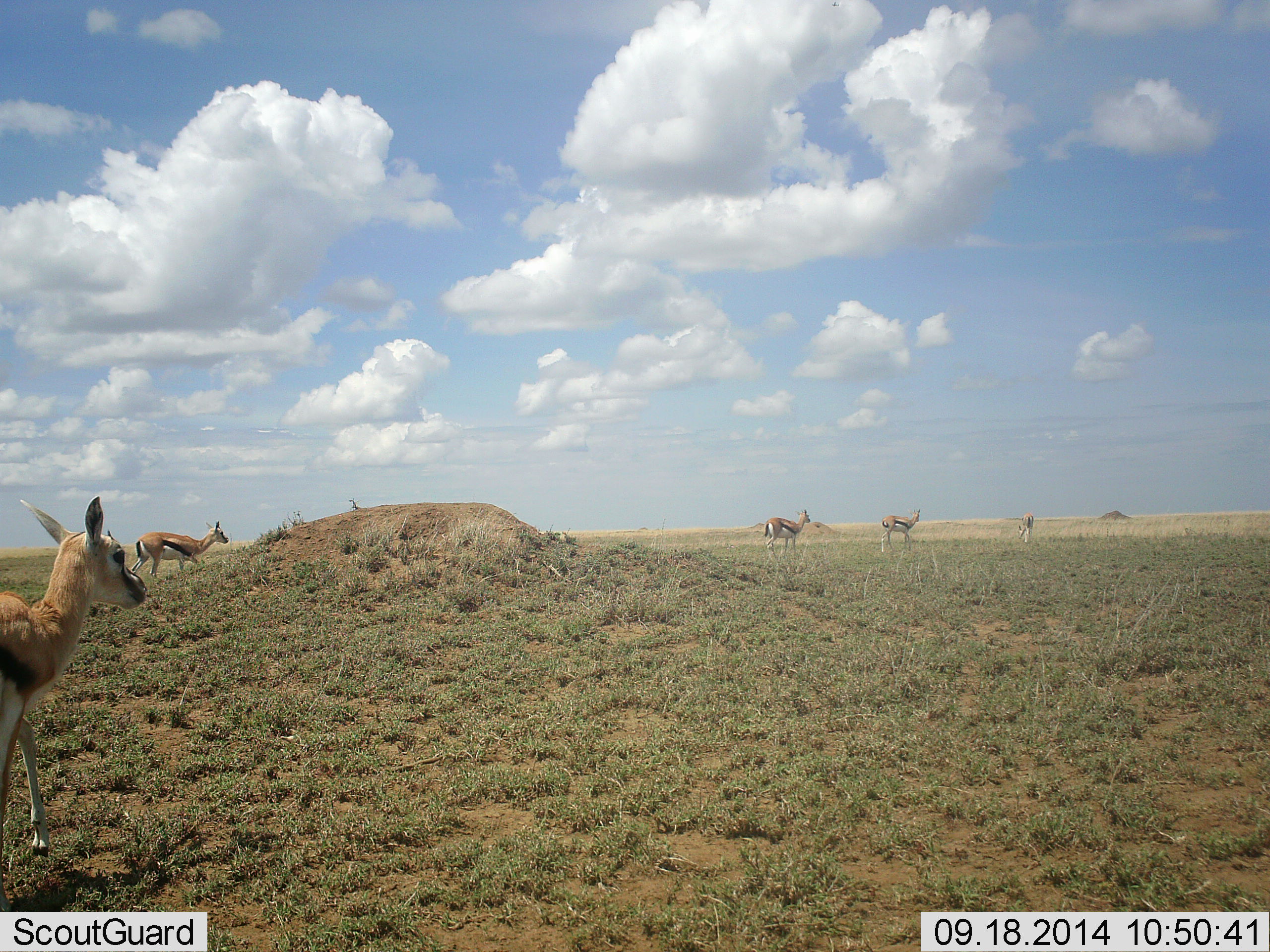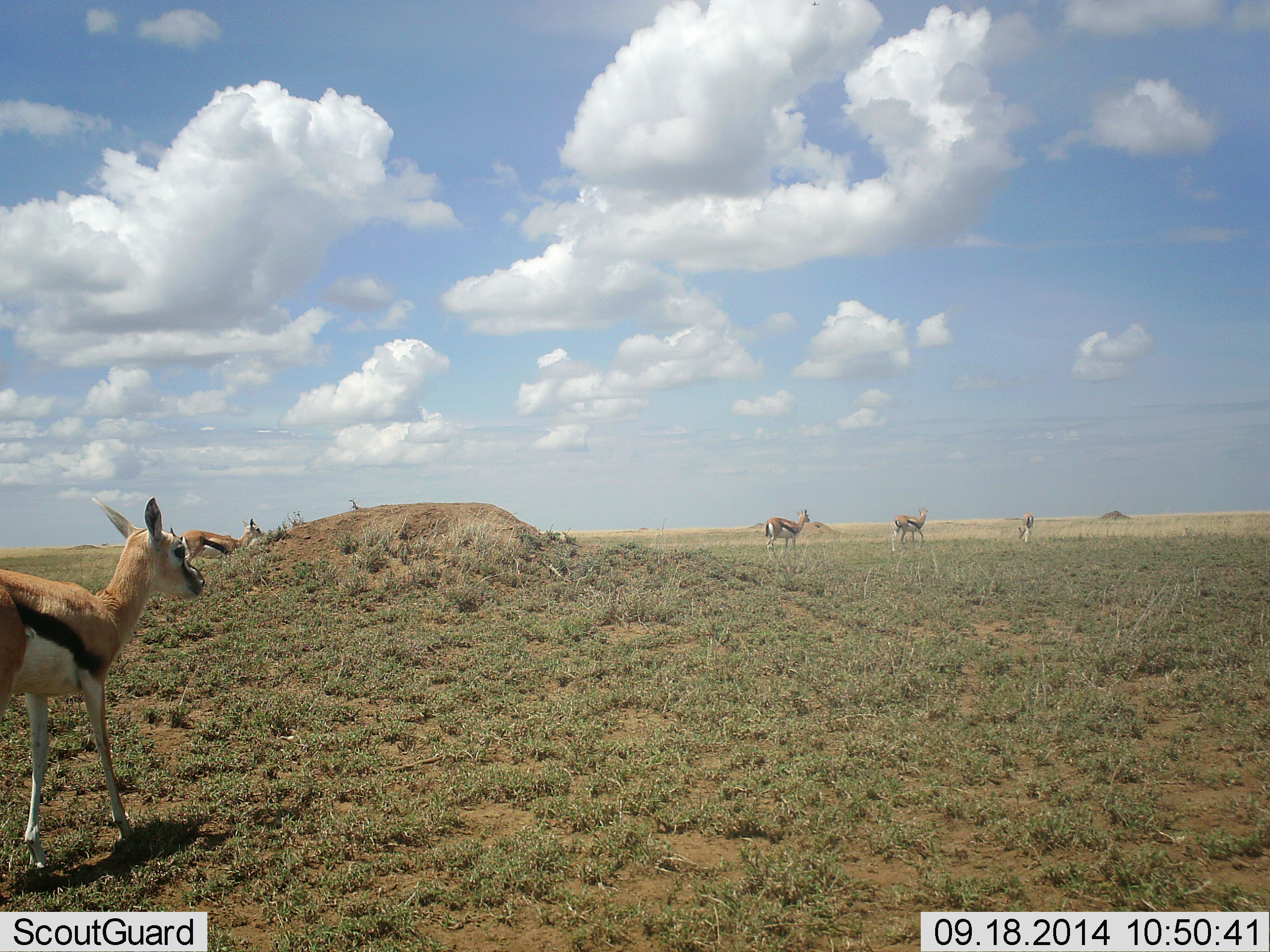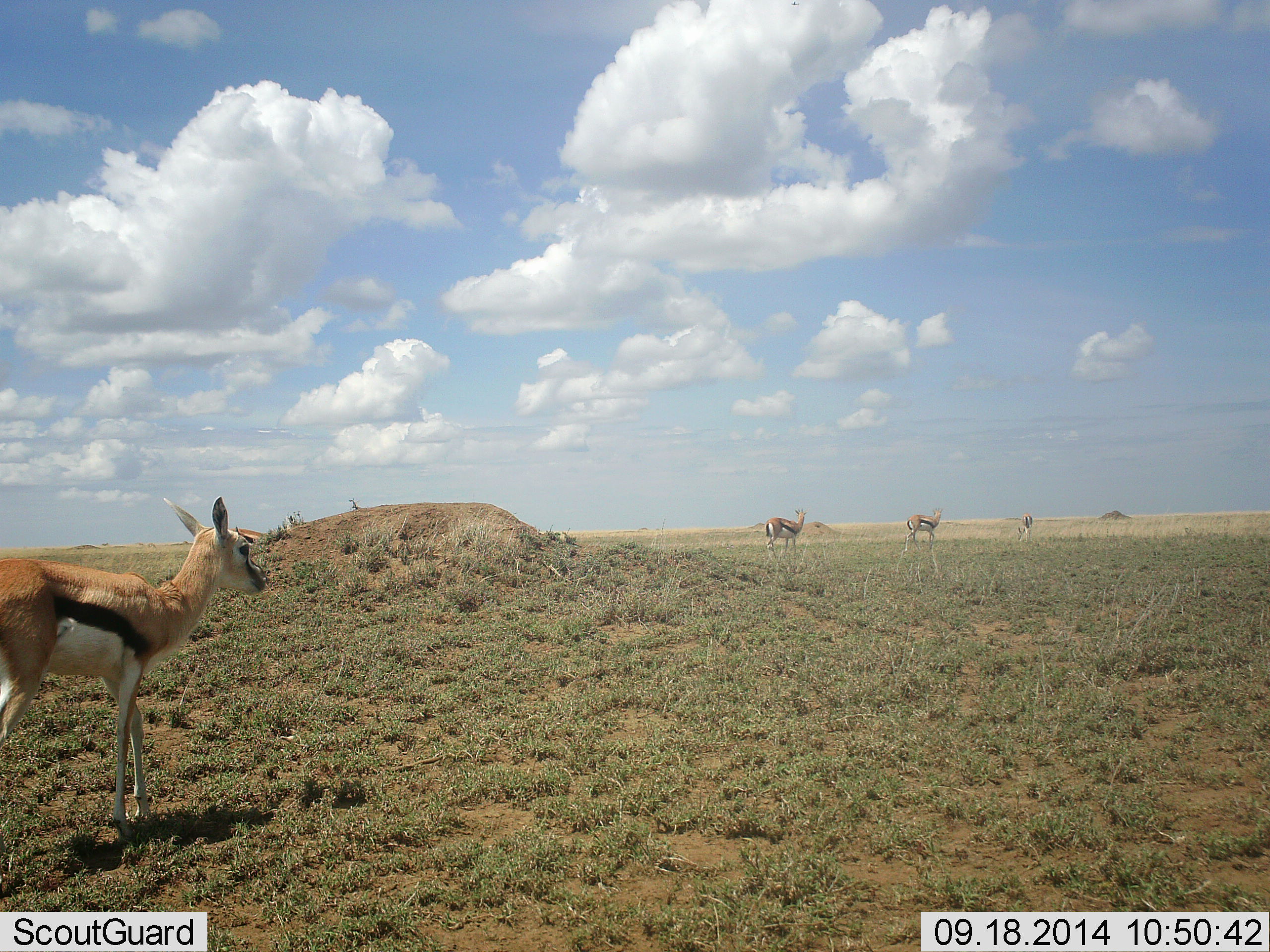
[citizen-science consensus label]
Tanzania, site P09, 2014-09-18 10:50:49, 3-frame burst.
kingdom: Animalia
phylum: Chordata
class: Mammalia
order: Artiodactyla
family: Bovidae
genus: Eudorcas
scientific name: Eudorcas thomsonii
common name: thomson's gazelle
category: gazellethomsons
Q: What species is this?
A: Gazellethomsons (thomson's gazelle) (Eudorcas thomsonii).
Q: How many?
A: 5.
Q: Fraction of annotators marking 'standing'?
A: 70%.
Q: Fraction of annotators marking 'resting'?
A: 0%.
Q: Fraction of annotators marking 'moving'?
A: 70%.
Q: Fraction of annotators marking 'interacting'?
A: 0%.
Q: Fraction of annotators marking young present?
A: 30%.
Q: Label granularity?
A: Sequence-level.